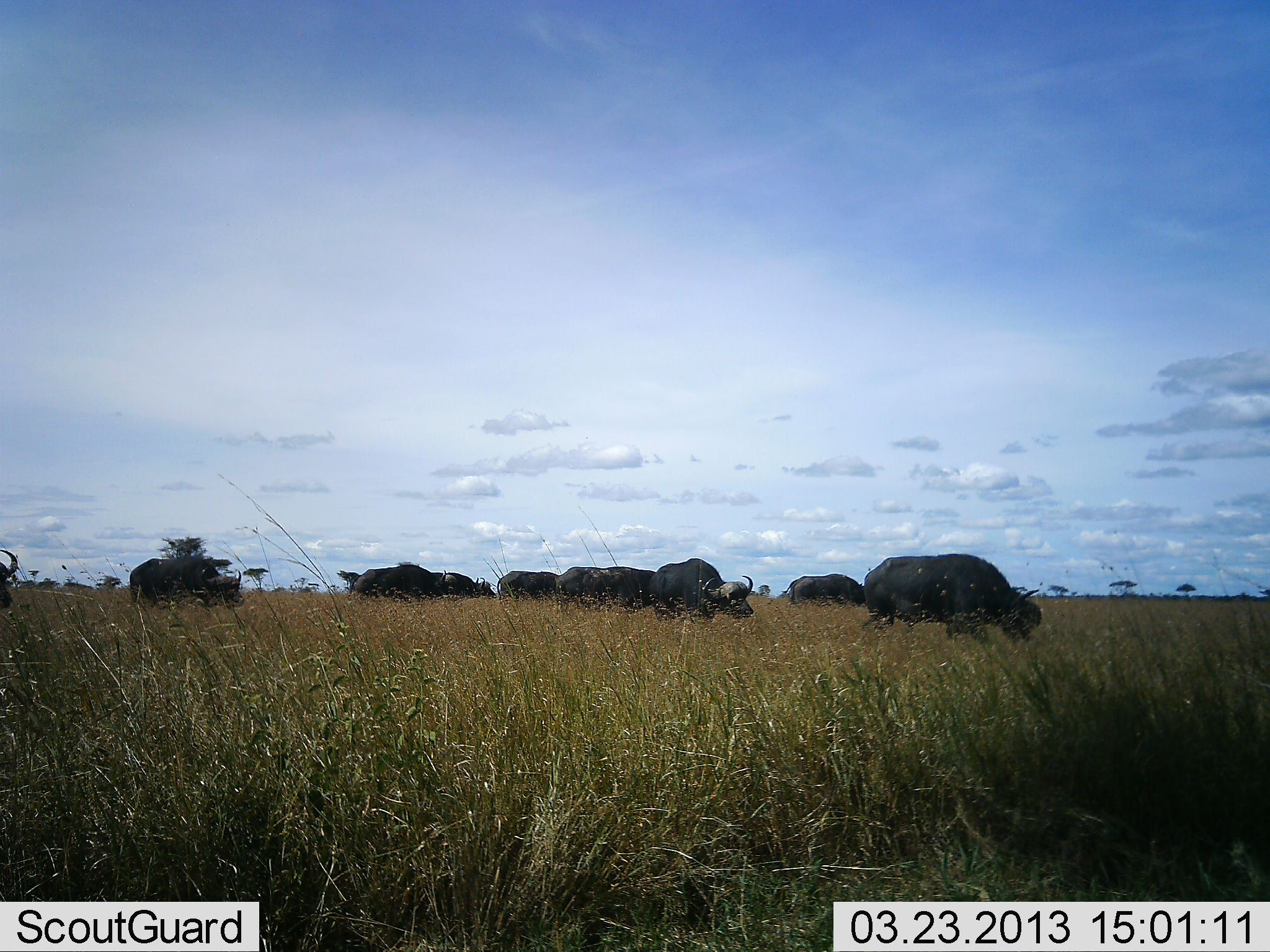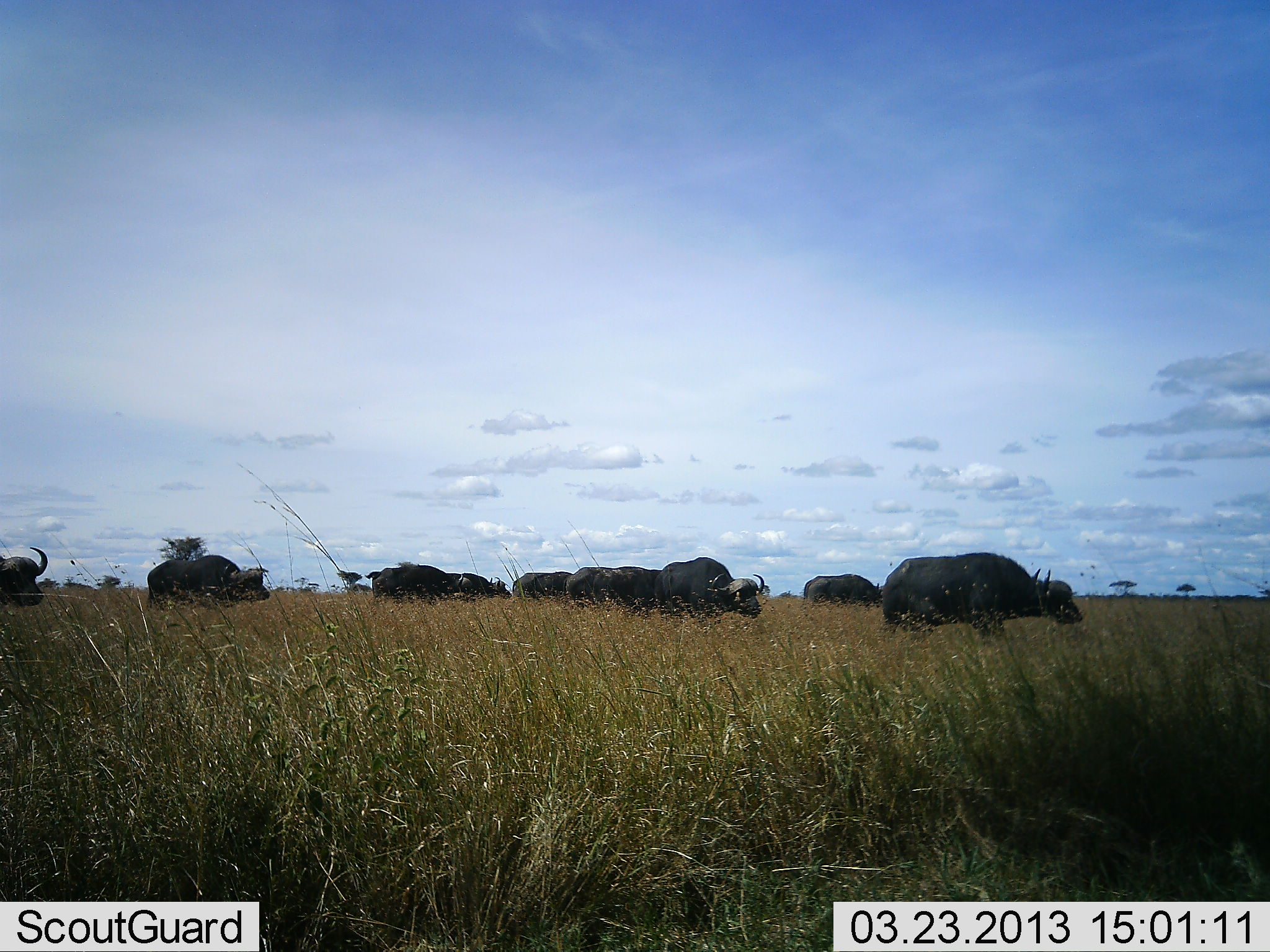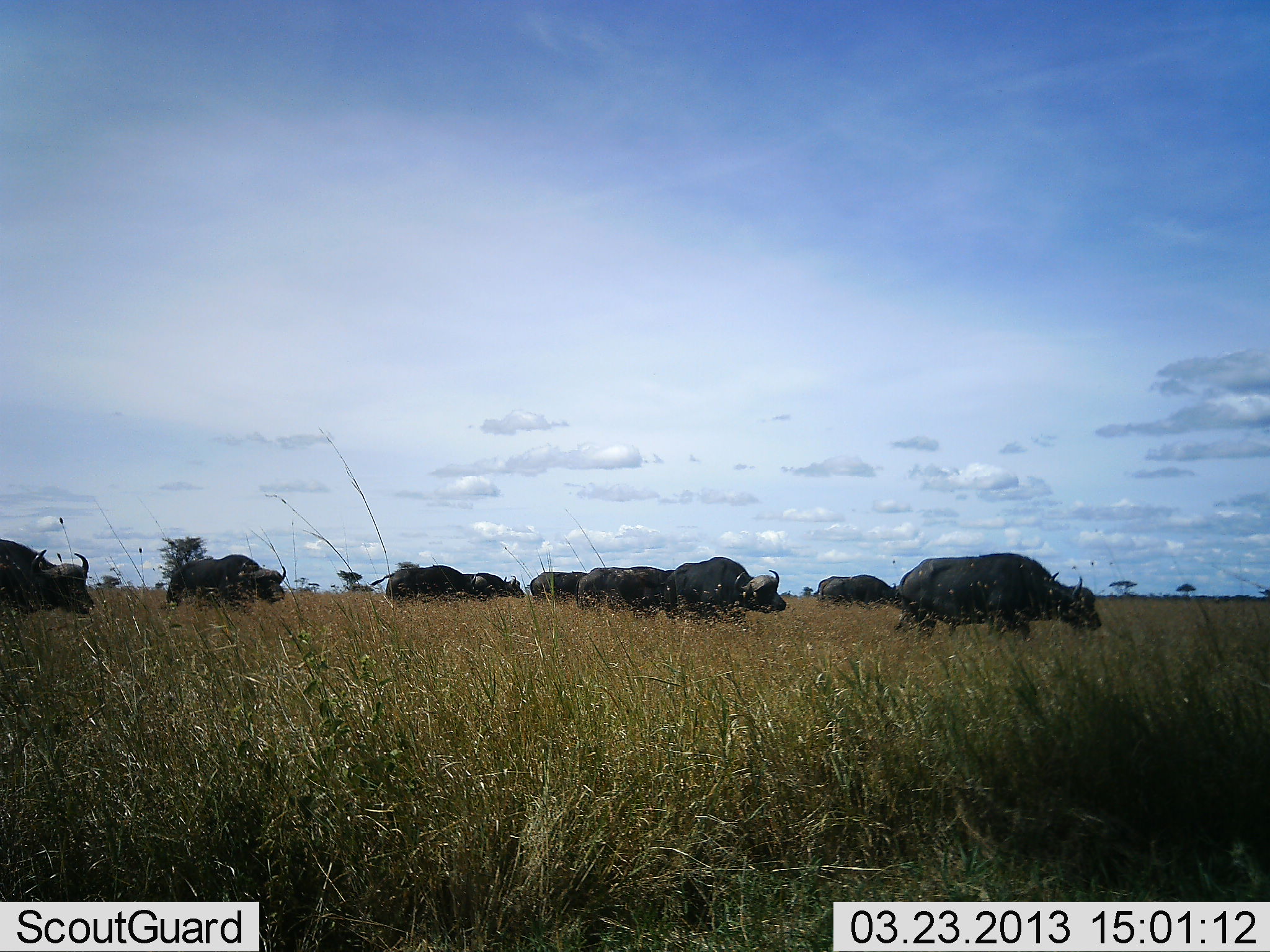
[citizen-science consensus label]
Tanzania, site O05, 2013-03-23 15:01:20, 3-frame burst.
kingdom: Animalia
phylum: Chordata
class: Mammalia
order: Artiodactyla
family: Bovidae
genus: Syncerus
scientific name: Syncerus caffer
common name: cape buffalo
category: buffalo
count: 10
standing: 17%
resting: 0%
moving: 100%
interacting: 0%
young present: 0%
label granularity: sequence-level